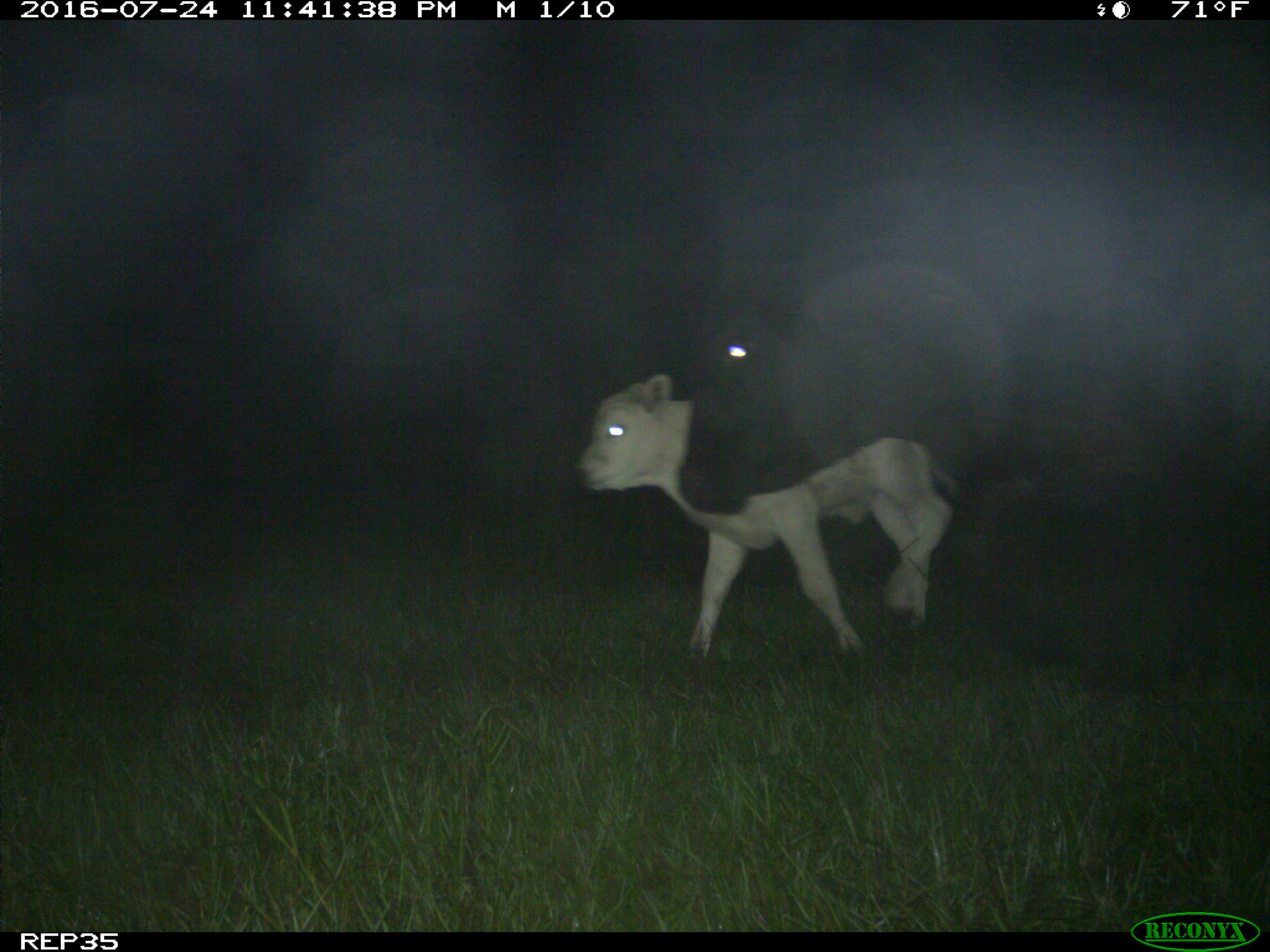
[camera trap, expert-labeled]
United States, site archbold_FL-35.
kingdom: Animalia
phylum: Chordata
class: Mammalia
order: Artiodactyla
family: Bovidae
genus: Bos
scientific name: Bos taurus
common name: domestic cow